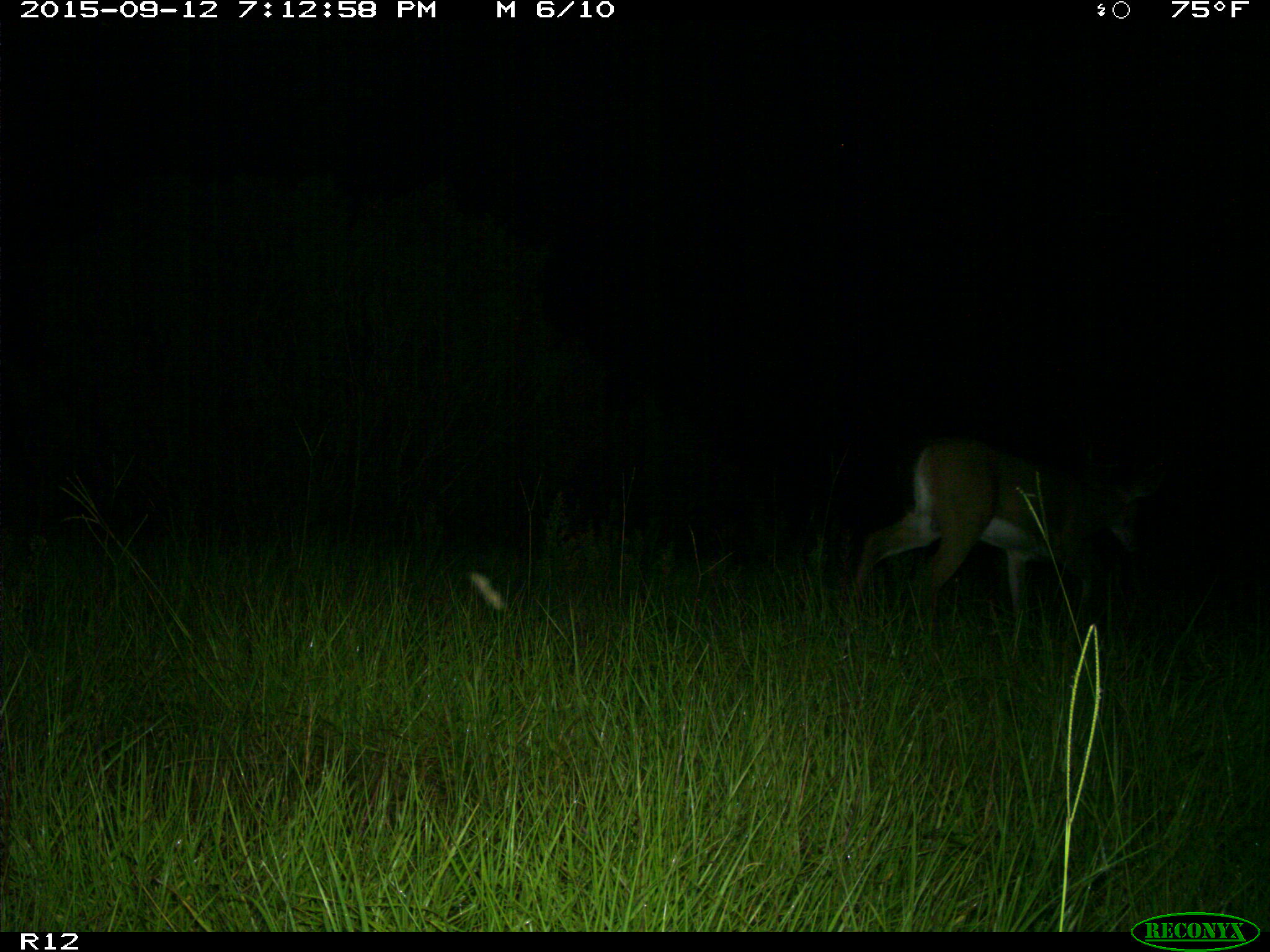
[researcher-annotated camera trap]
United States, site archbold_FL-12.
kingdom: Animalia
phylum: Chordata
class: Mammalia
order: Artiodactyla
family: Cervidae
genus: Odocoileus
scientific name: Odocoileus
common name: deer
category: unidentified deer